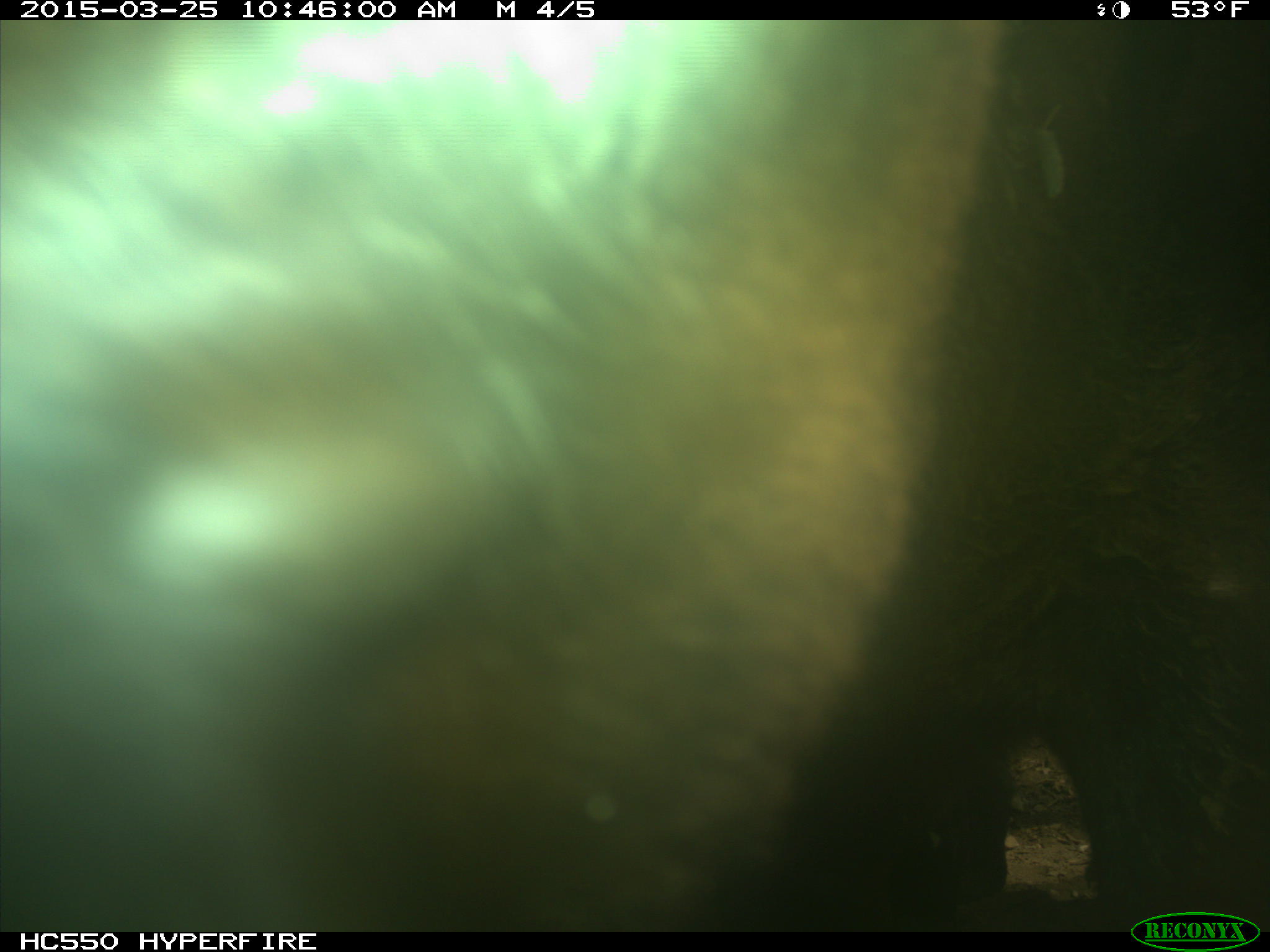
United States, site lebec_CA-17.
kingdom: Animalia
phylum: Chordata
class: Mammalia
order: Artiodactyla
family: Bovidae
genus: Bos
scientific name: Bos taurus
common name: domestic cow